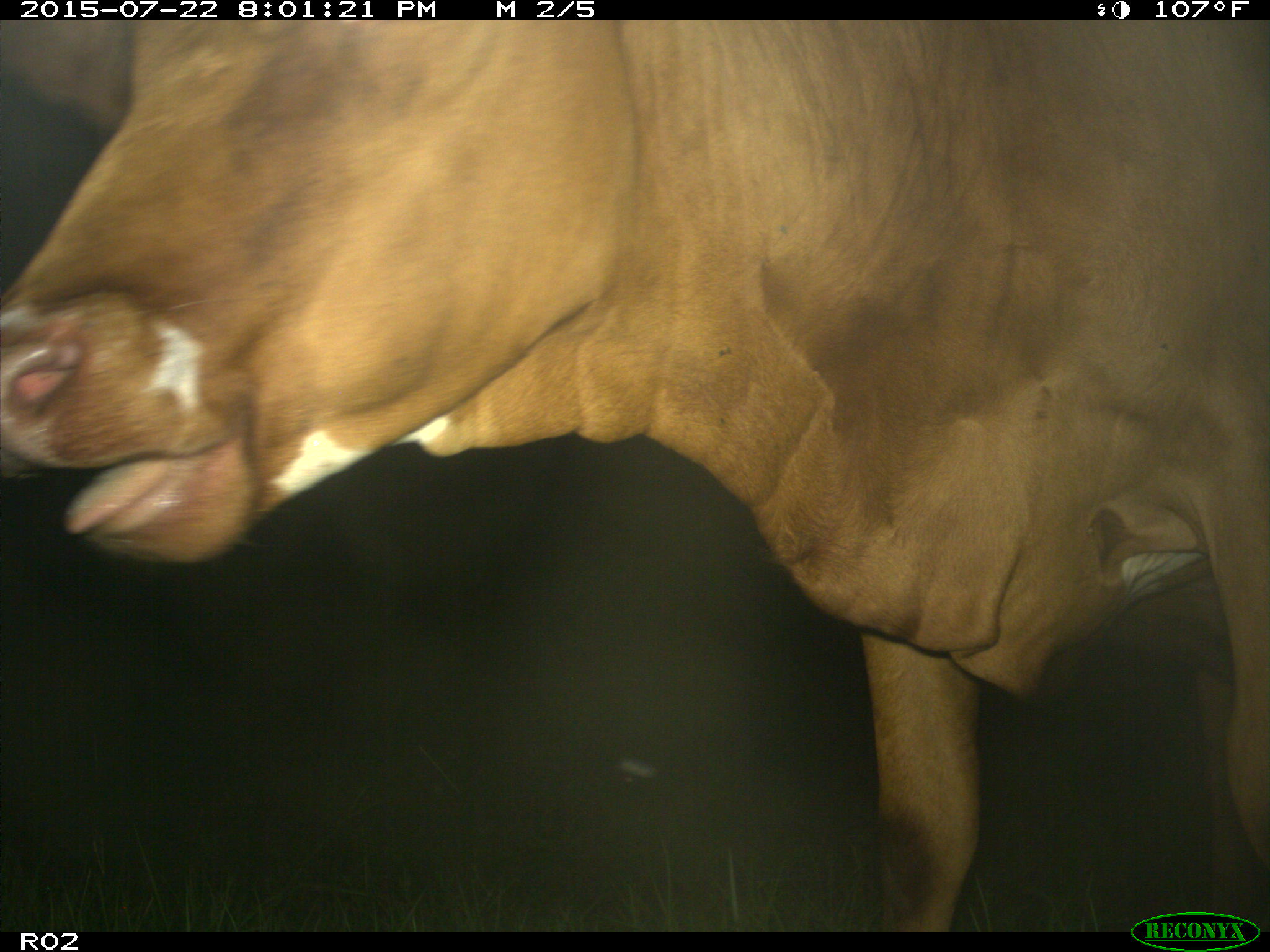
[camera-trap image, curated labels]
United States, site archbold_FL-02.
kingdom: Animalia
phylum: Chordata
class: Mammalia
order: Artiodactyla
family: Bovidae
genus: Bos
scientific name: Bos taurus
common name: domestic cow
Bos taurus (domestic cow).